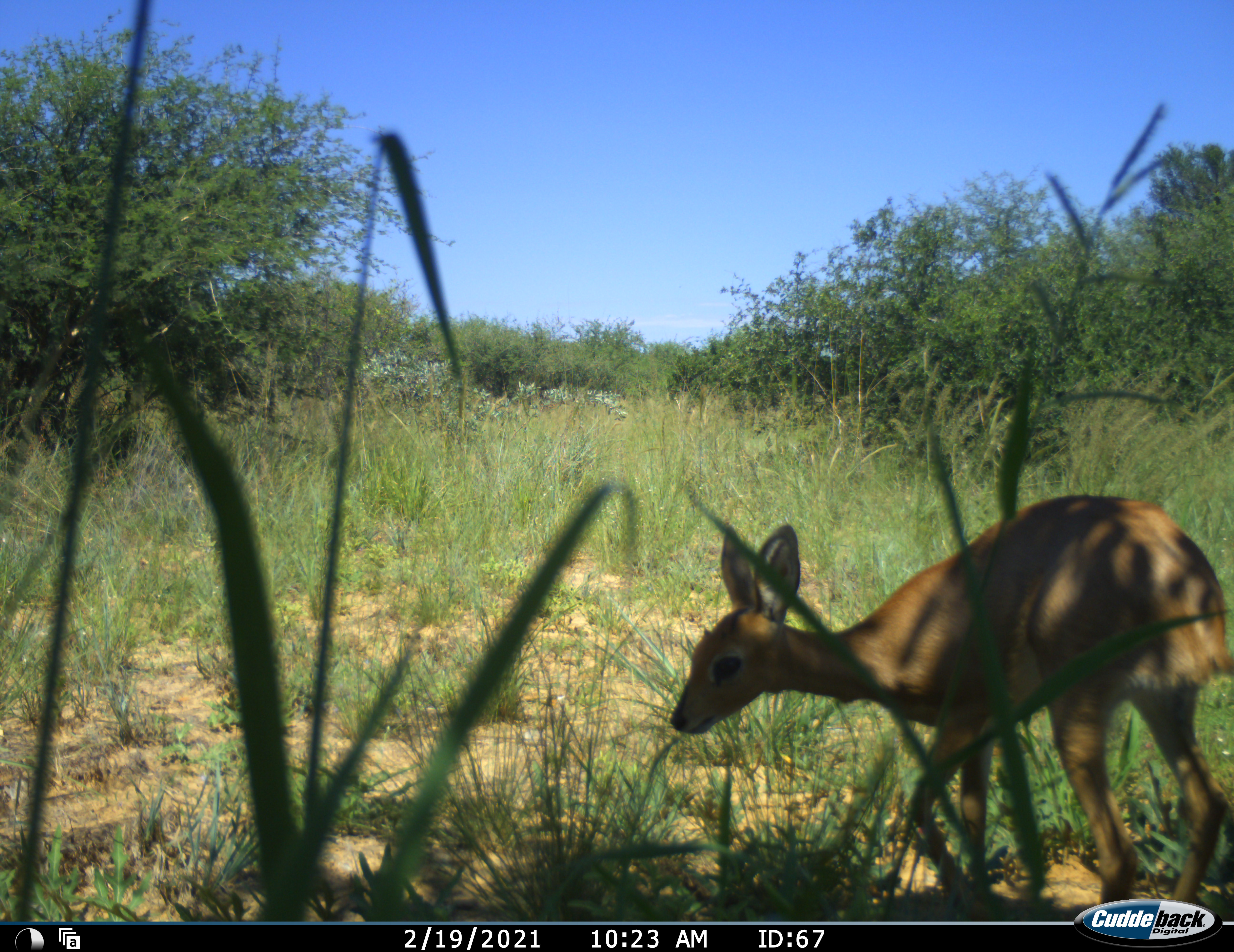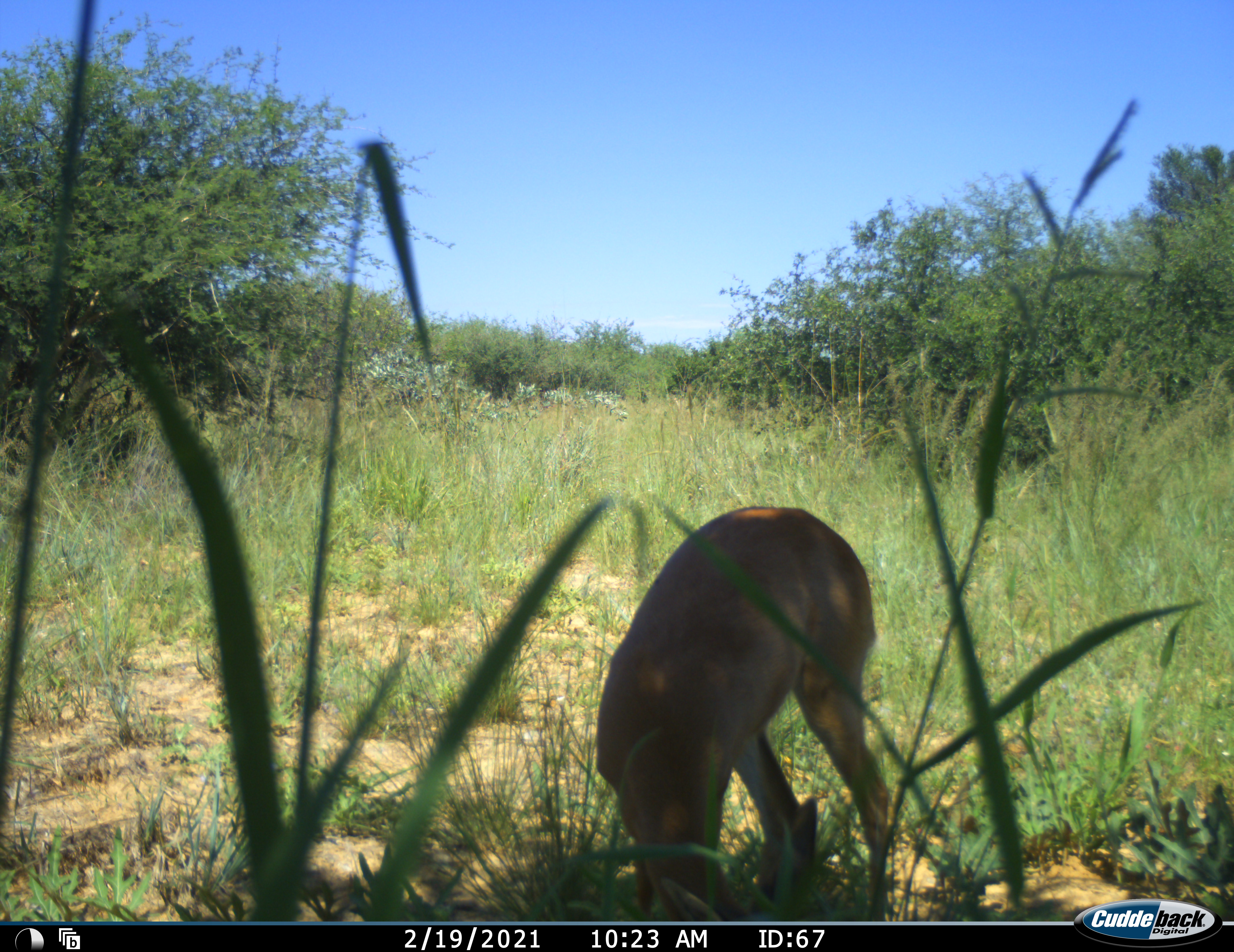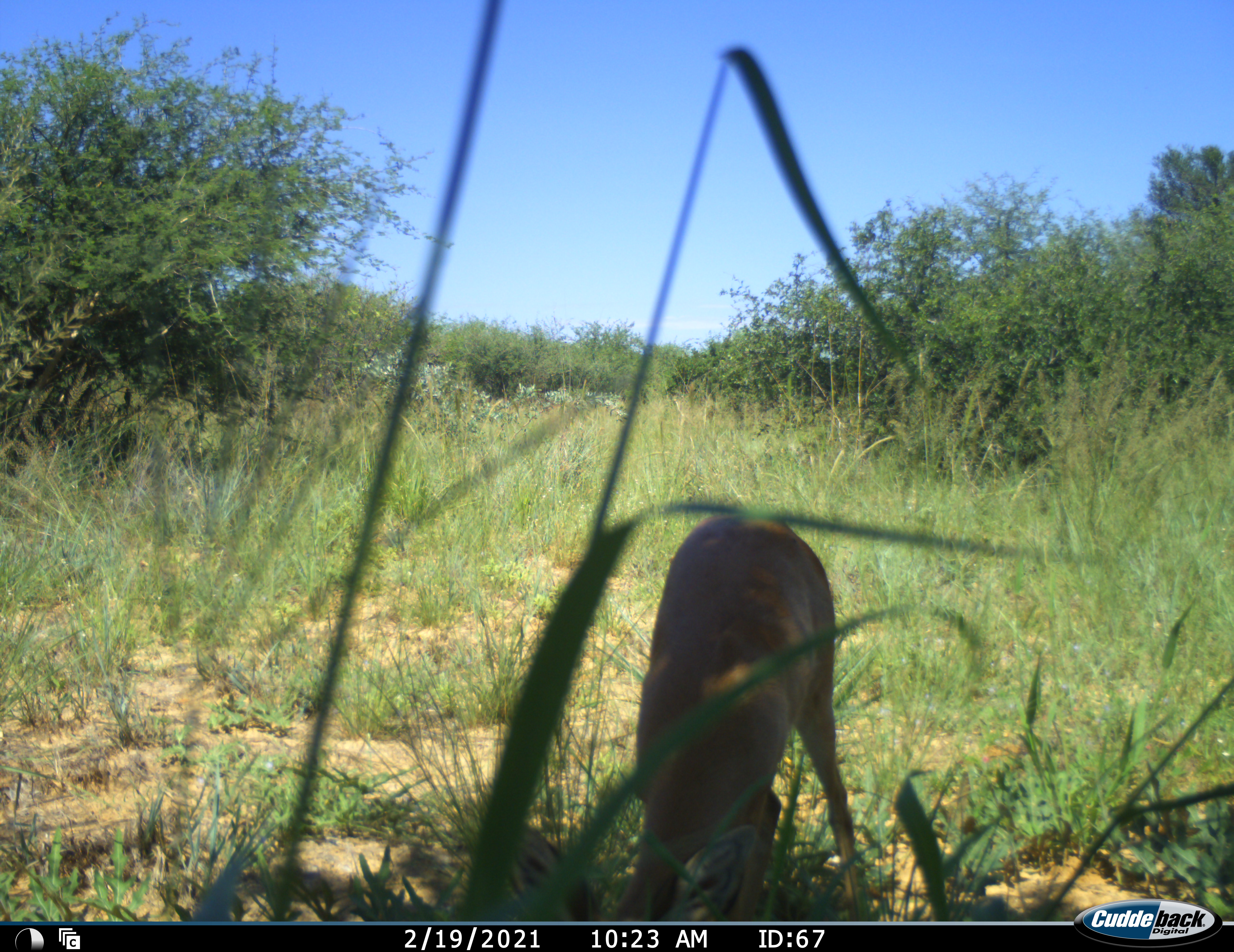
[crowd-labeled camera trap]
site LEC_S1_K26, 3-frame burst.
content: unidentified animal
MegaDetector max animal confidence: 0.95